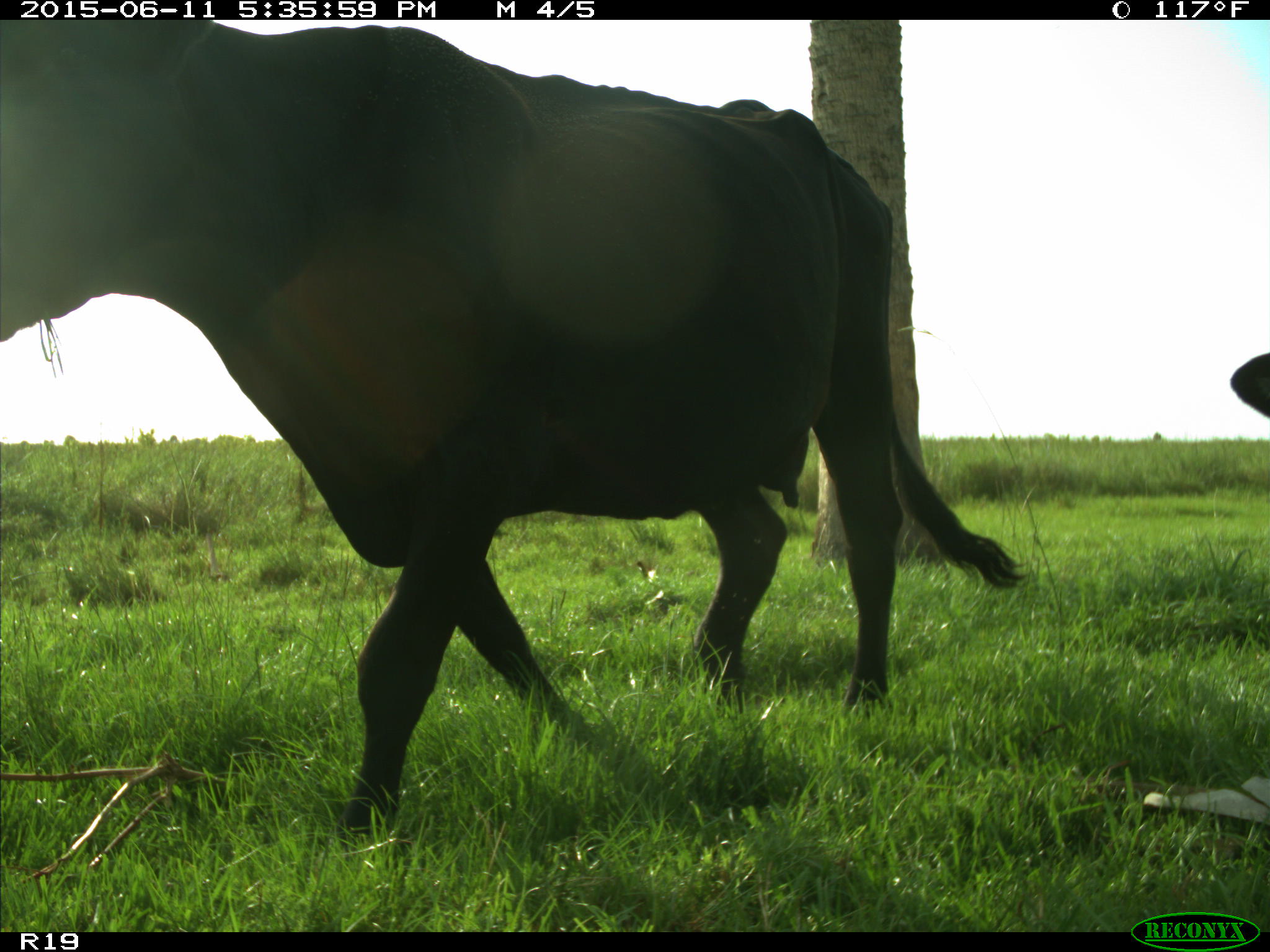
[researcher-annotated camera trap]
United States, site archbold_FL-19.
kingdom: Animalia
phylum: Chordata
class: Mammalia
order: Artiodactyla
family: Bovidae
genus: Bos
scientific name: Bos taurus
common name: domestic cow